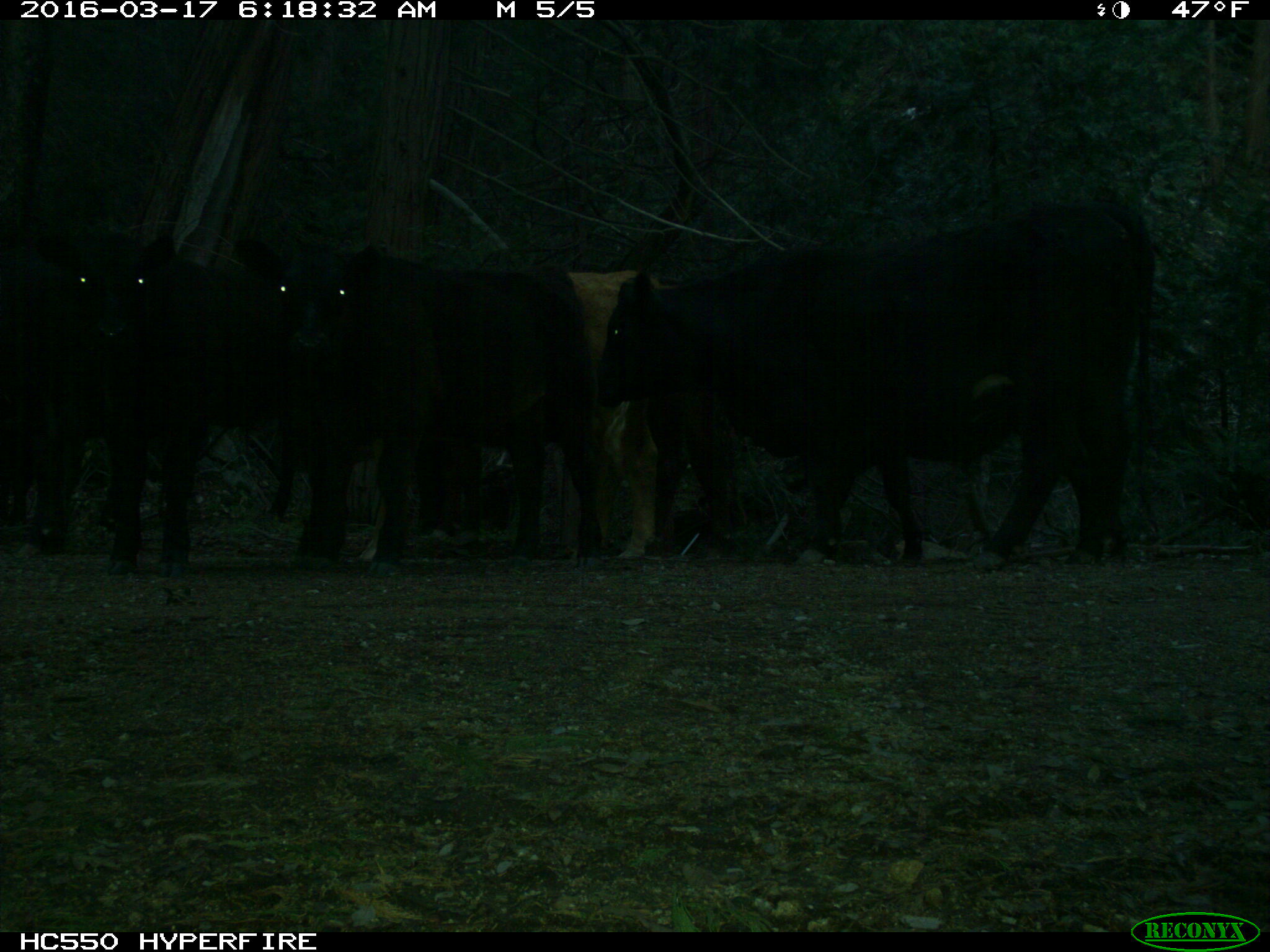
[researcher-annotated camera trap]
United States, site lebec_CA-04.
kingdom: Animalia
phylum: Chordata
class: Mammalia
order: Artiodactyla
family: Bovidae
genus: Bos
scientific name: Bos taurus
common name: domestic cow